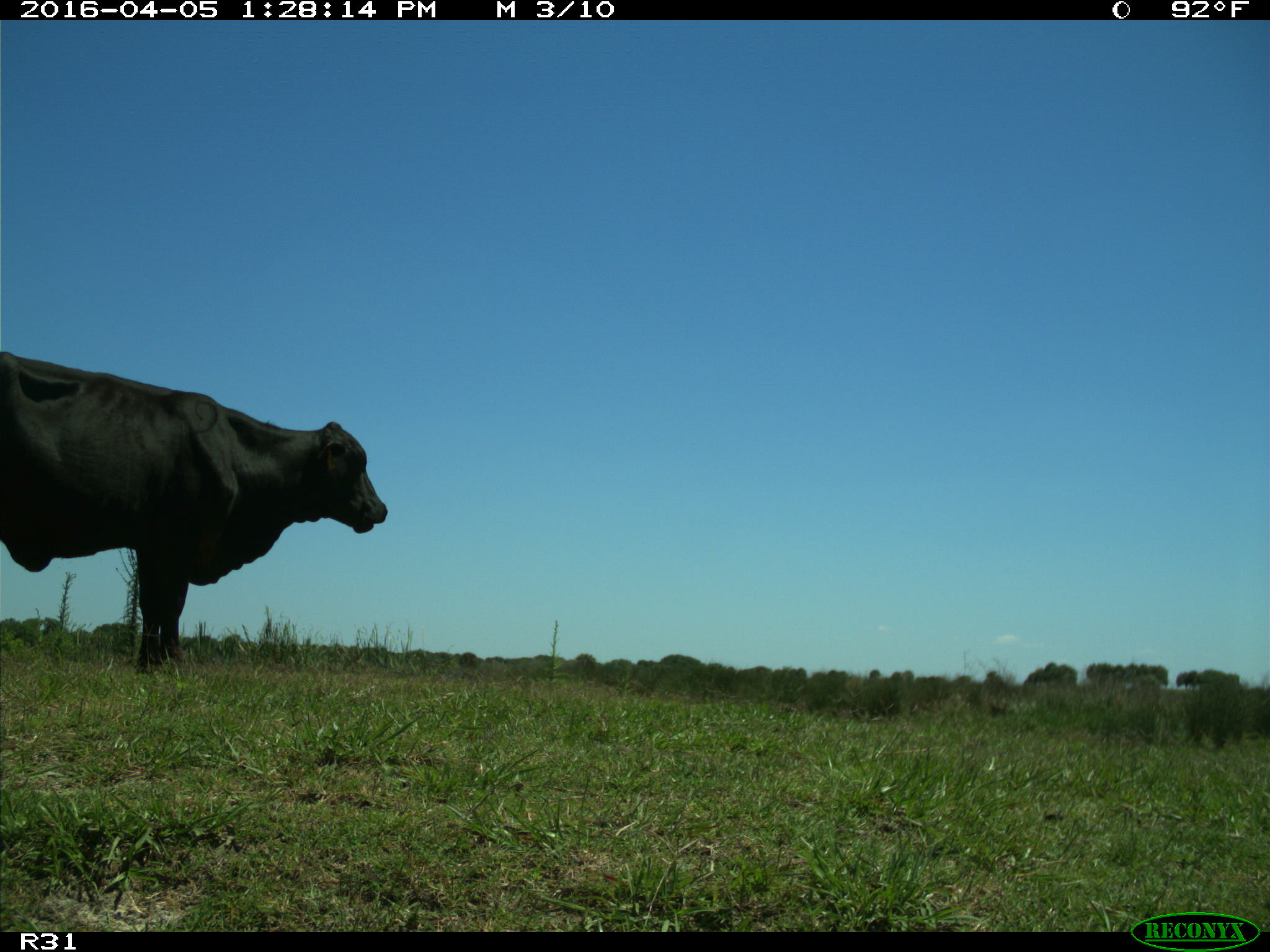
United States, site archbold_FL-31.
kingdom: Animalia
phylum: Chordata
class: Mammalia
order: Artiodactyla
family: Bovidae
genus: Bos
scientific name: Bos taurus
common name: domestic cow